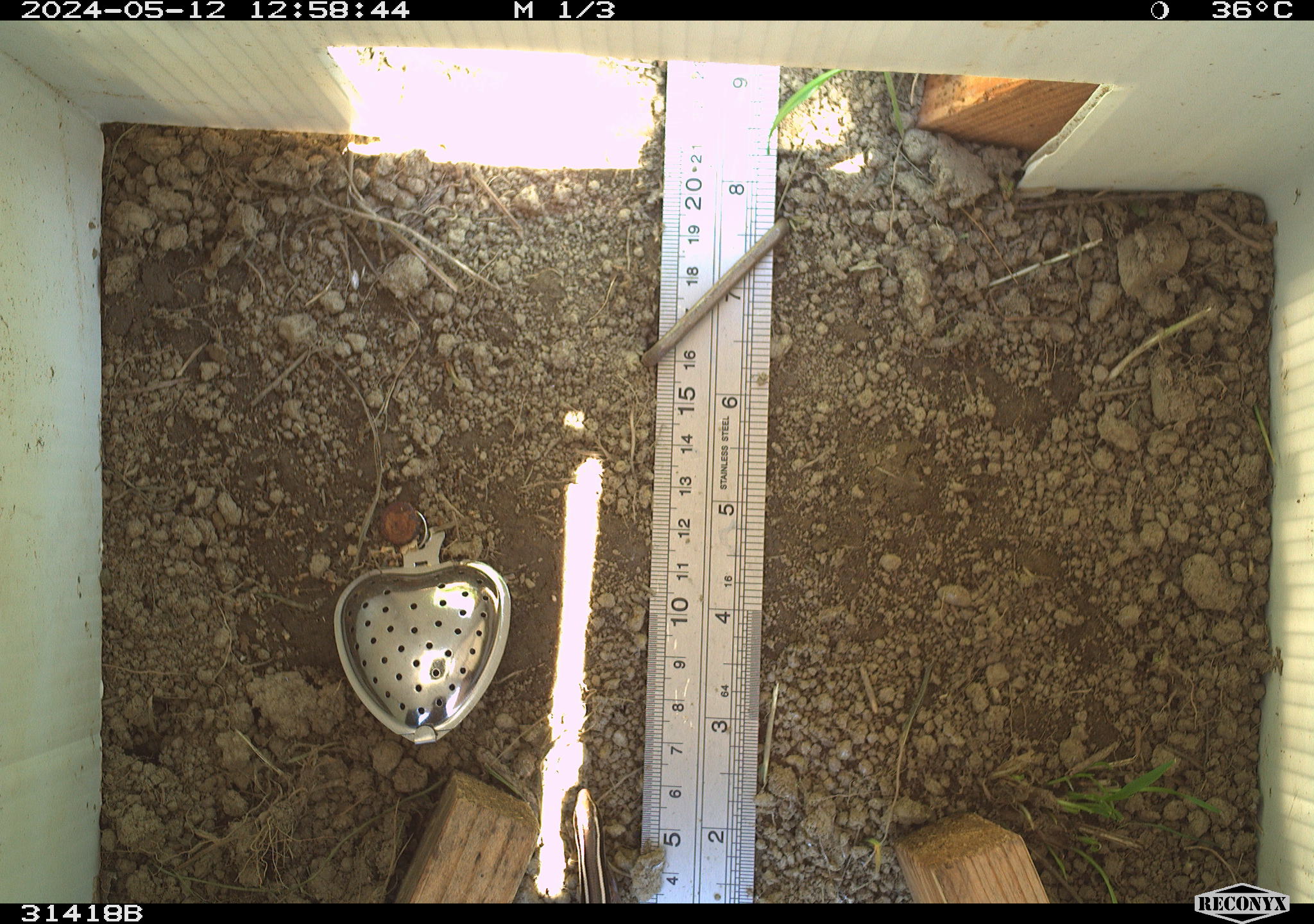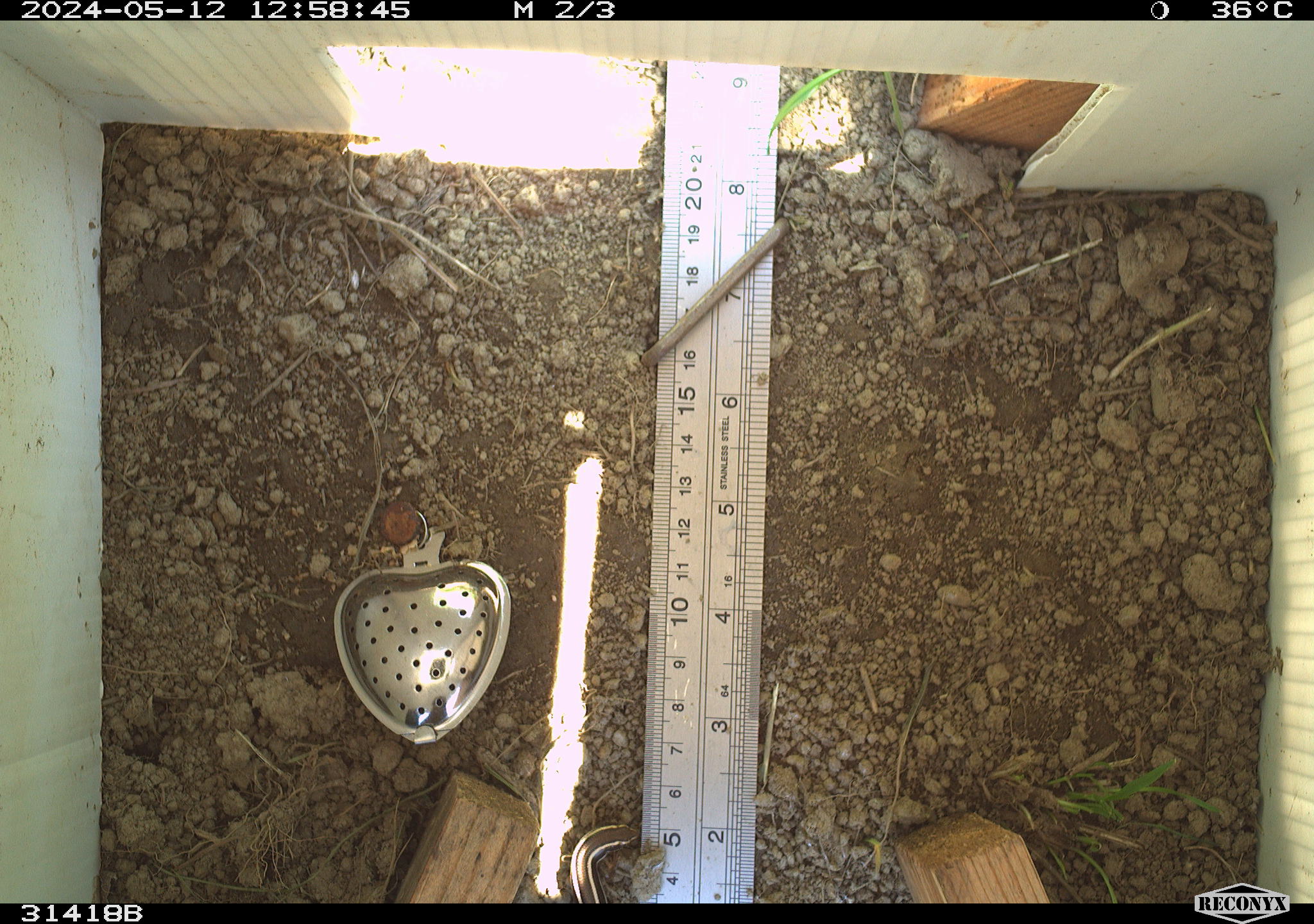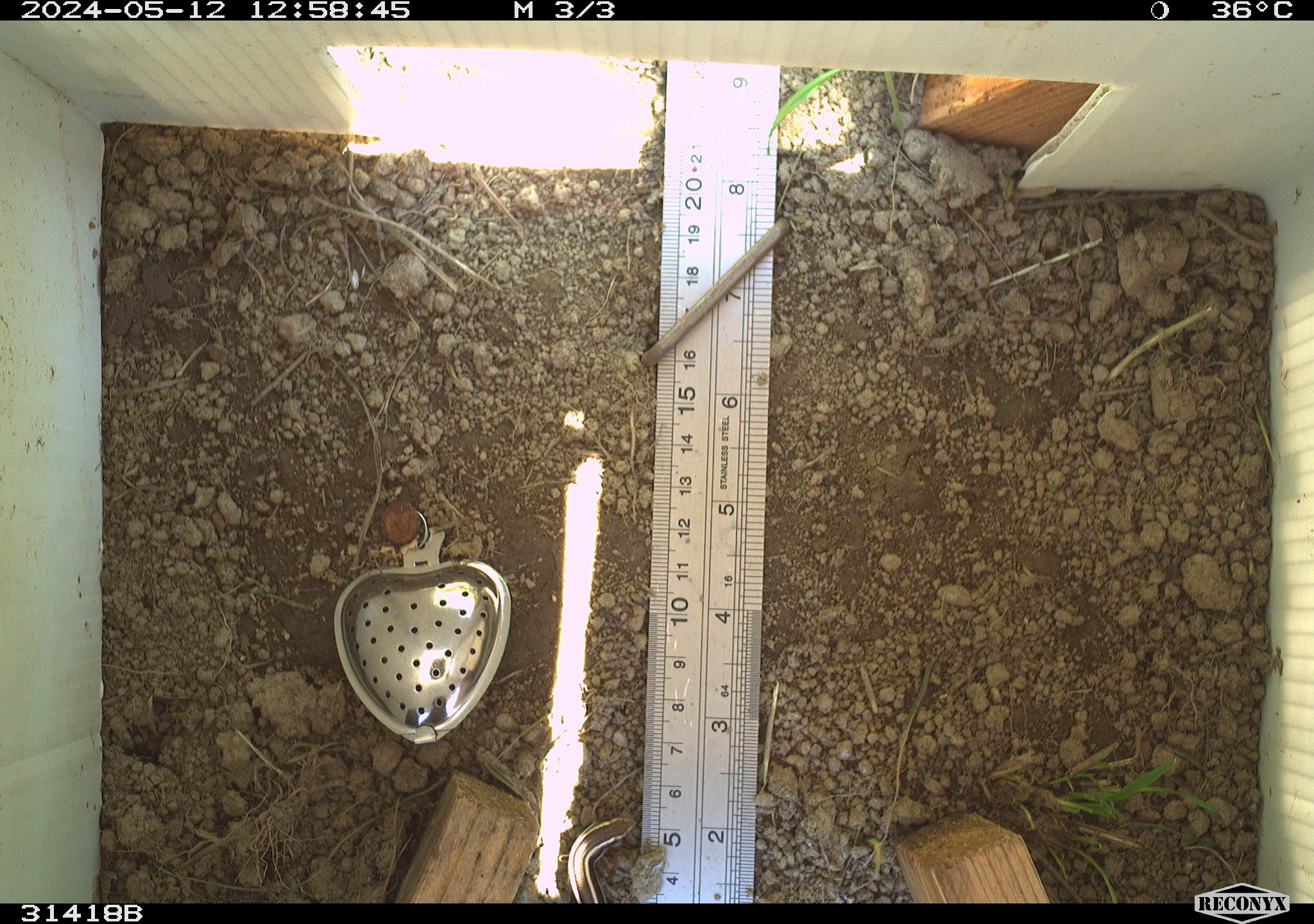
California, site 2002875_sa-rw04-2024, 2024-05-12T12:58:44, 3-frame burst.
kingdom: Animalia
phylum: Chordata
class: Reptilia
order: Squamata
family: Scincidae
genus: Plestiodon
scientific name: Plestiodon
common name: blue-tailed skinks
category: plestiodon species